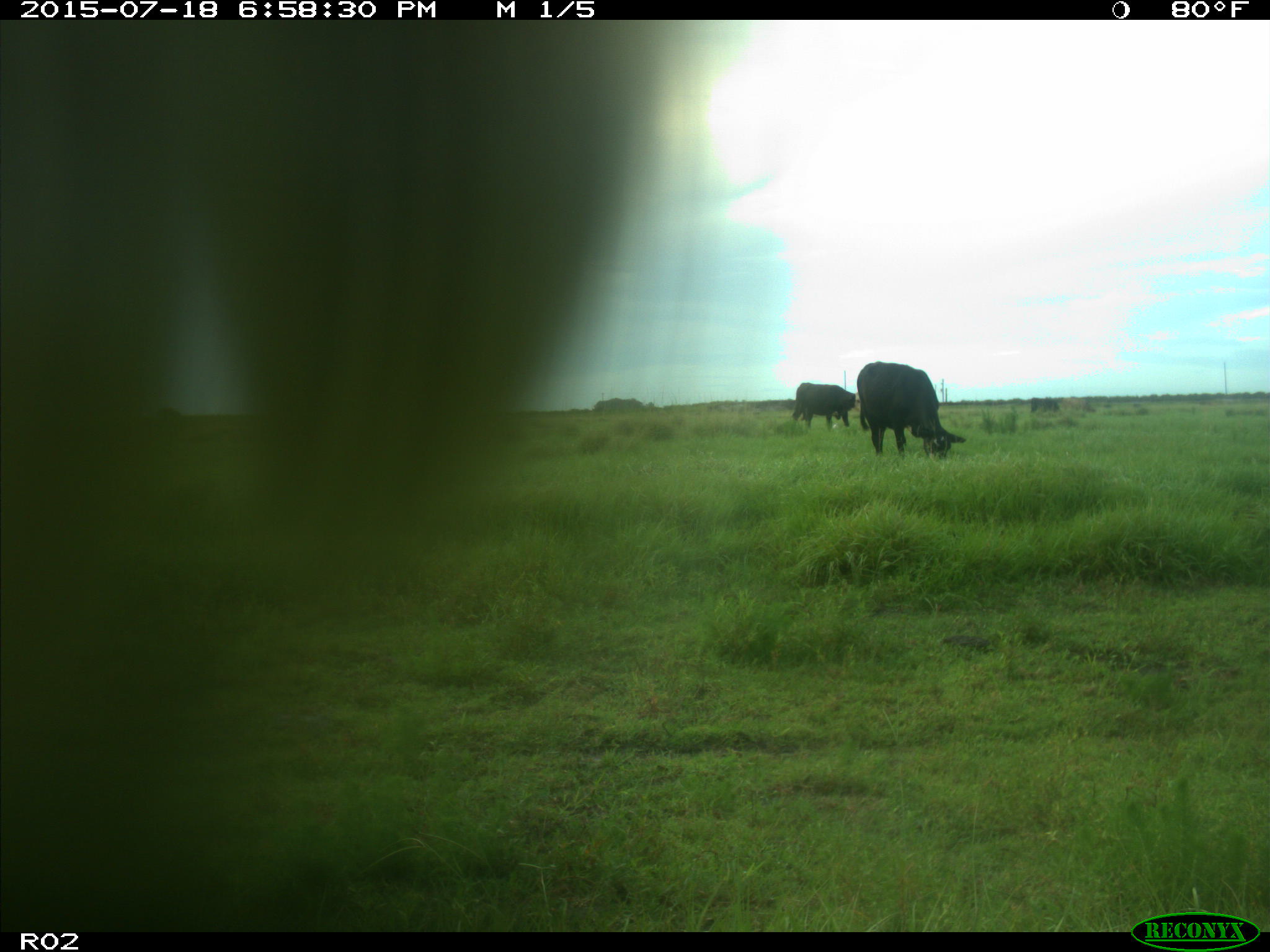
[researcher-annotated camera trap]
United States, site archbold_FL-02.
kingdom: Animalia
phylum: Chordata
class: Mammalia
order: Artiodactyla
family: Bovidae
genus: Bos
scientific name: Bos taurus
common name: domestic cow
Bos taurus (domestic cow).